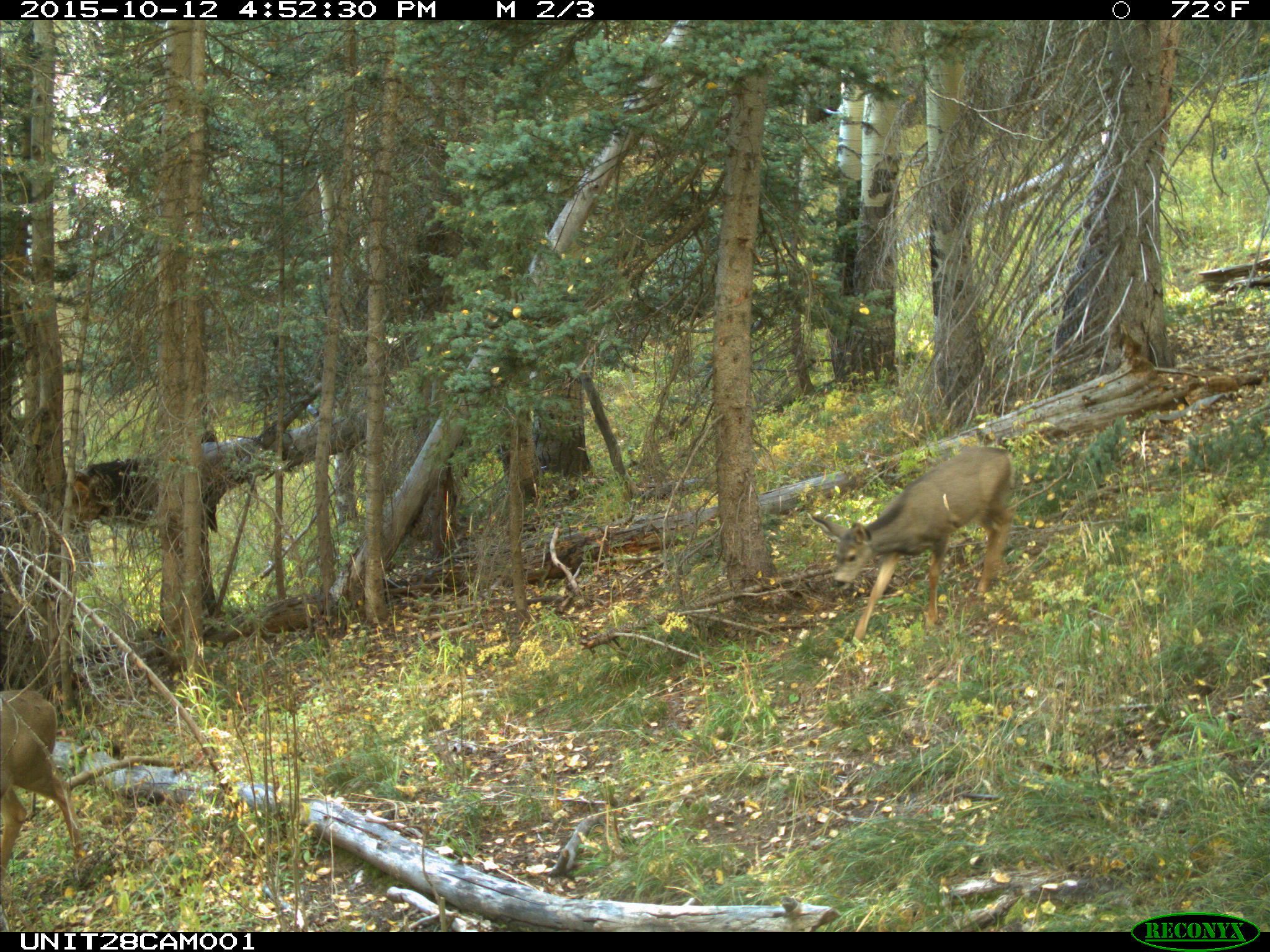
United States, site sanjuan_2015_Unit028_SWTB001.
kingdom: Animalia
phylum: Chordata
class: Mammalia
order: Artiodactyla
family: Cervidae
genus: Odocoileus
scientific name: Odocoileus hemionus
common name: mule deer